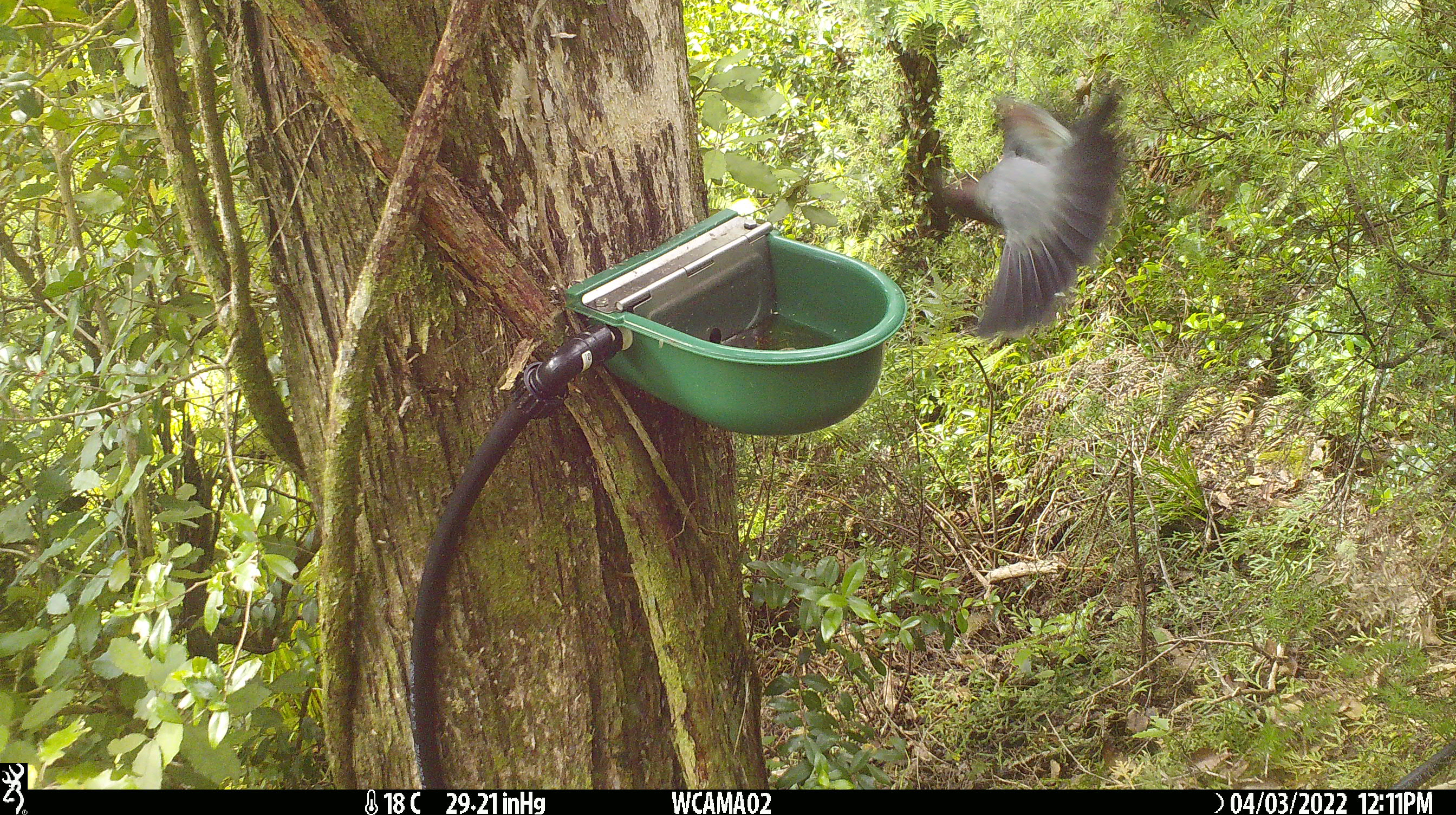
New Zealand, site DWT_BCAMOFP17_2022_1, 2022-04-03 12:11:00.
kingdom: Animalia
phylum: Chordata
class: Aves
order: Columbiformes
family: Columbidae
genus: Hemiphaga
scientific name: Hemiphaga novaeseelandiae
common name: new zealand pigeon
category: kereru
Kereru (new zealand pigeon) (Hemiphaga novaeseelandiae).